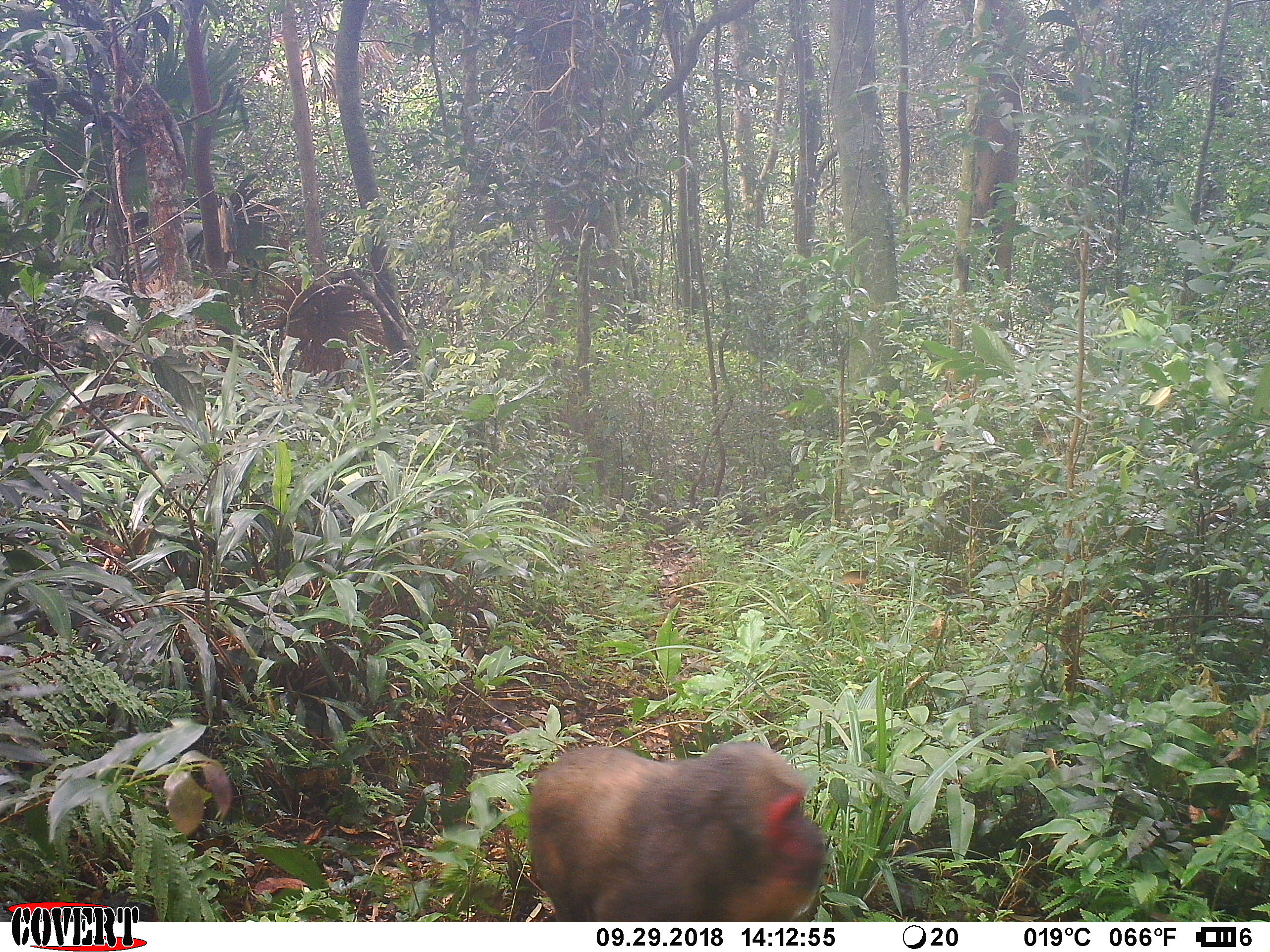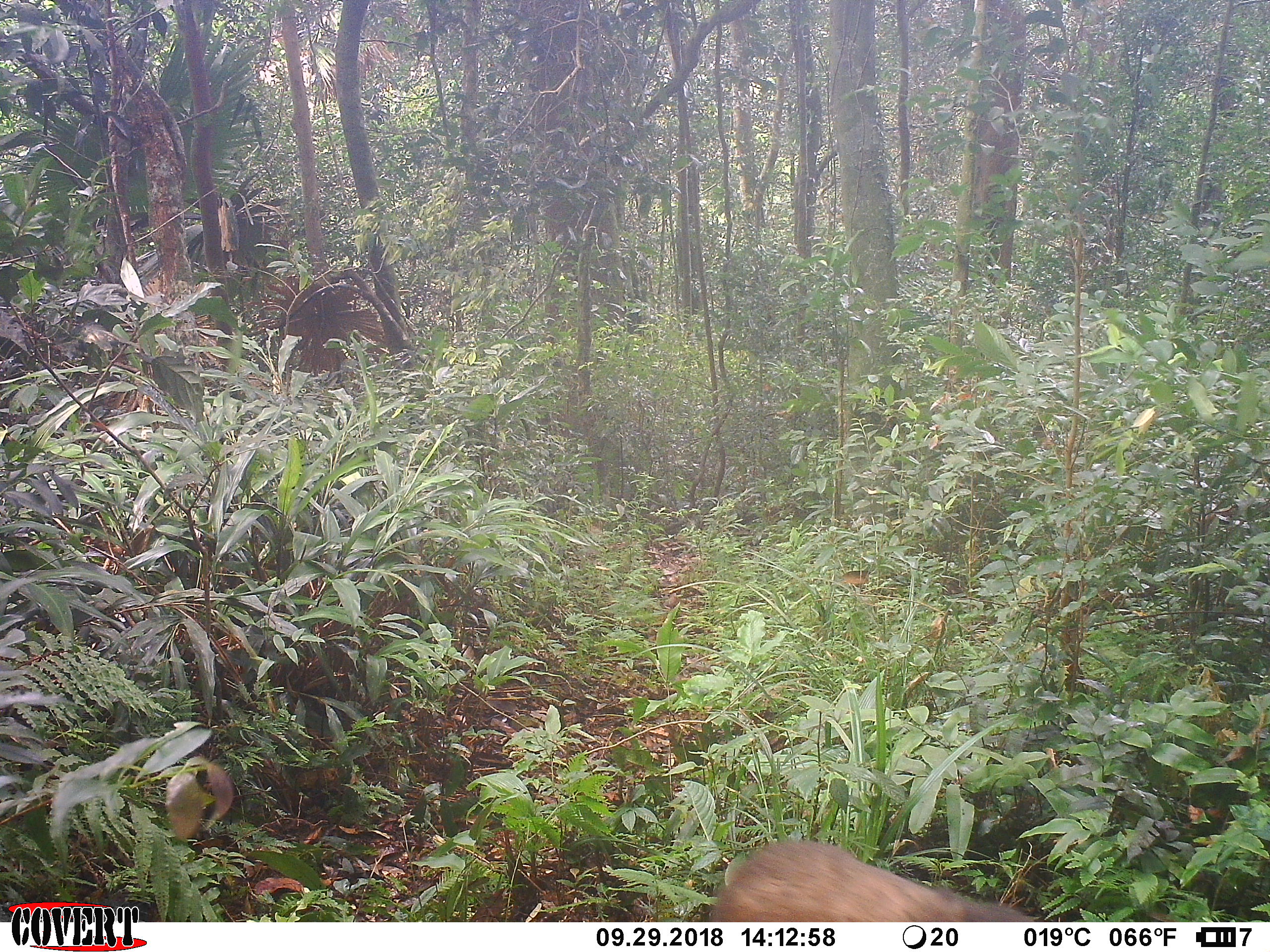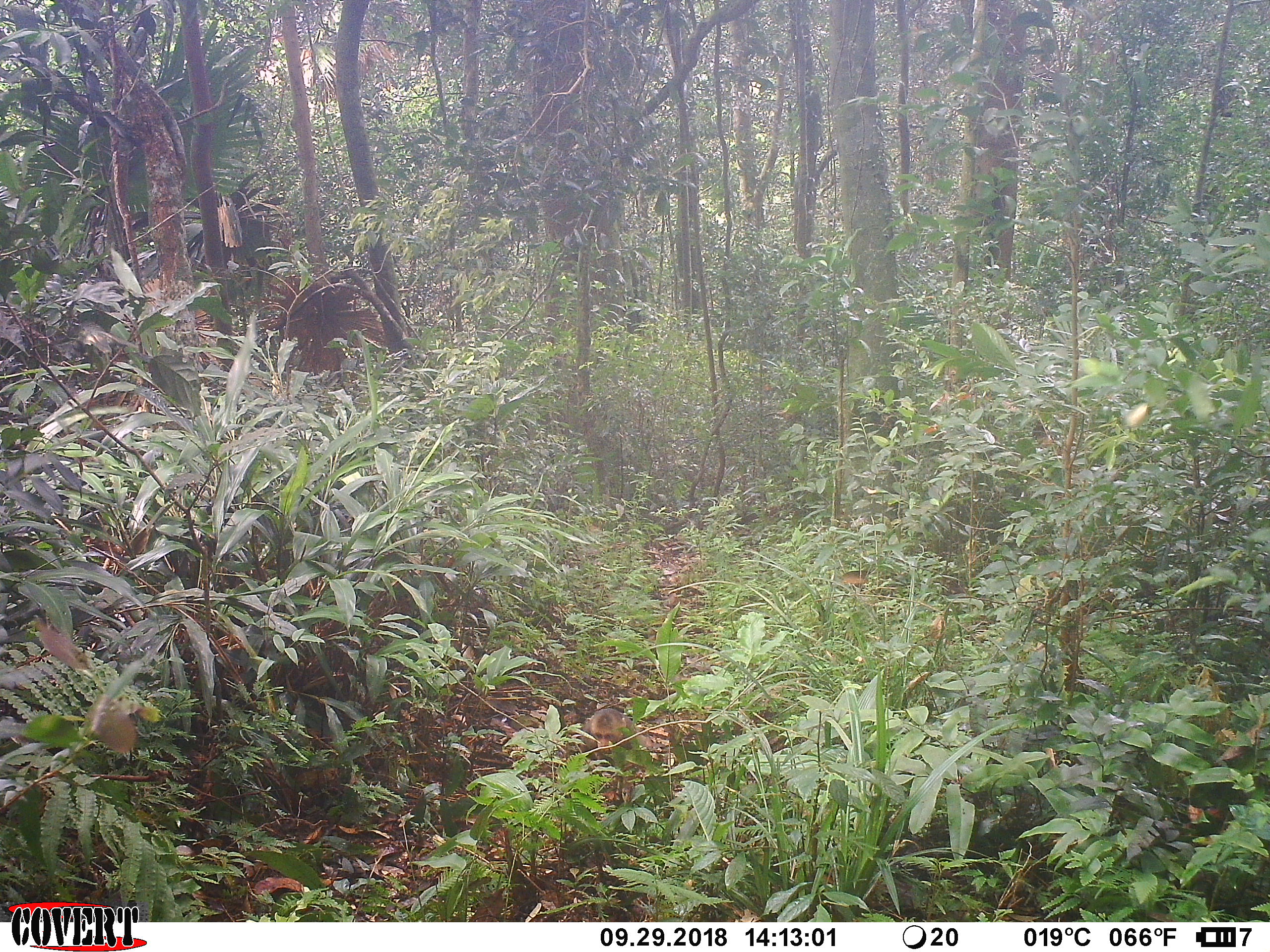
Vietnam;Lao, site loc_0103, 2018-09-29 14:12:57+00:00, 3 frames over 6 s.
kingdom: Animalia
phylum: Chordata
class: Mammalia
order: Primates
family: Cercopithecidae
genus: Macaca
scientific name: Macaca arctoides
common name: stump-tailed macaque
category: stump tailed macaque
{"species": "stump tailed macaque (stump-tailed macaque) (Macaca arctoides)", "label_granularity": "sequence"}